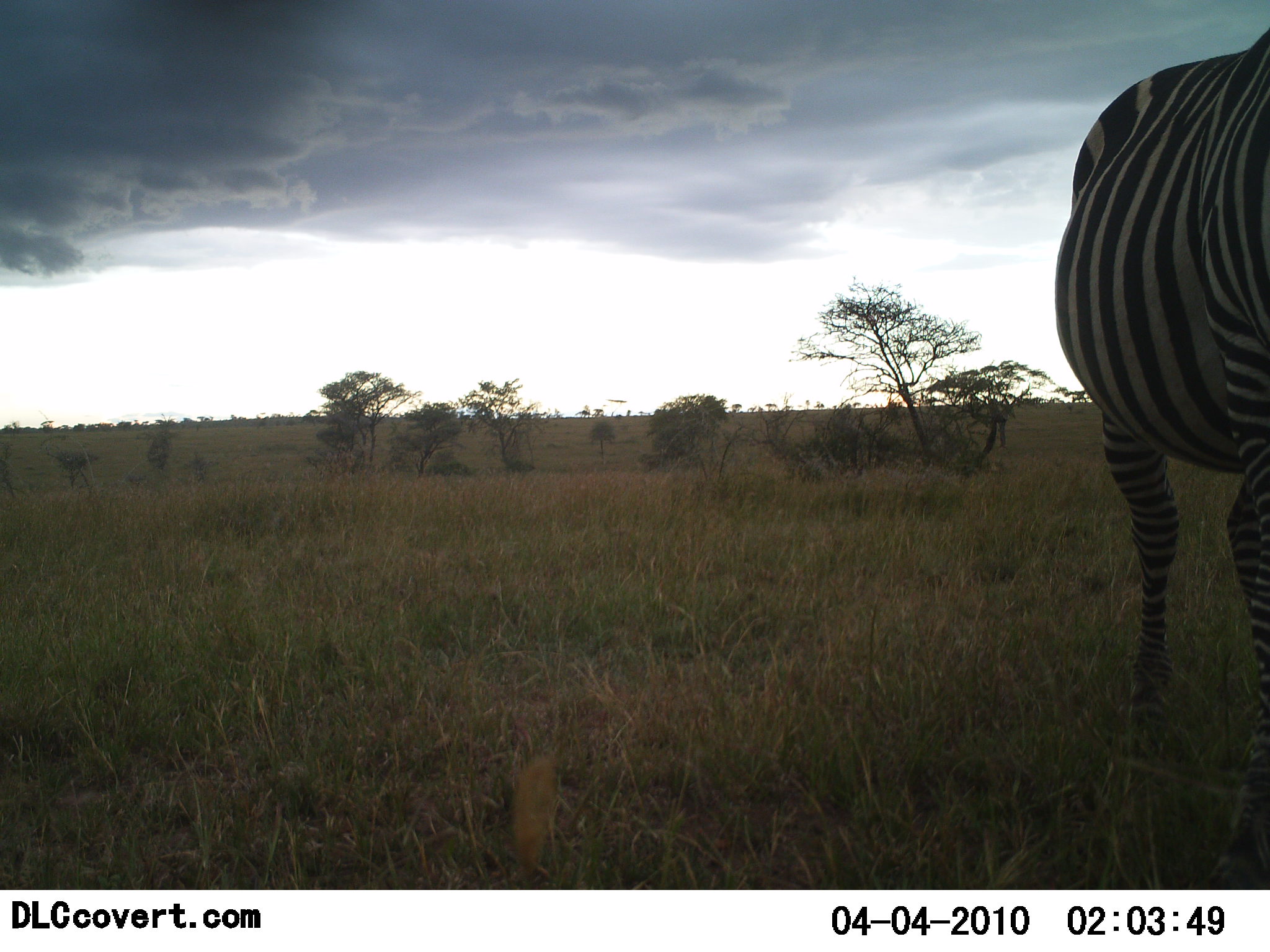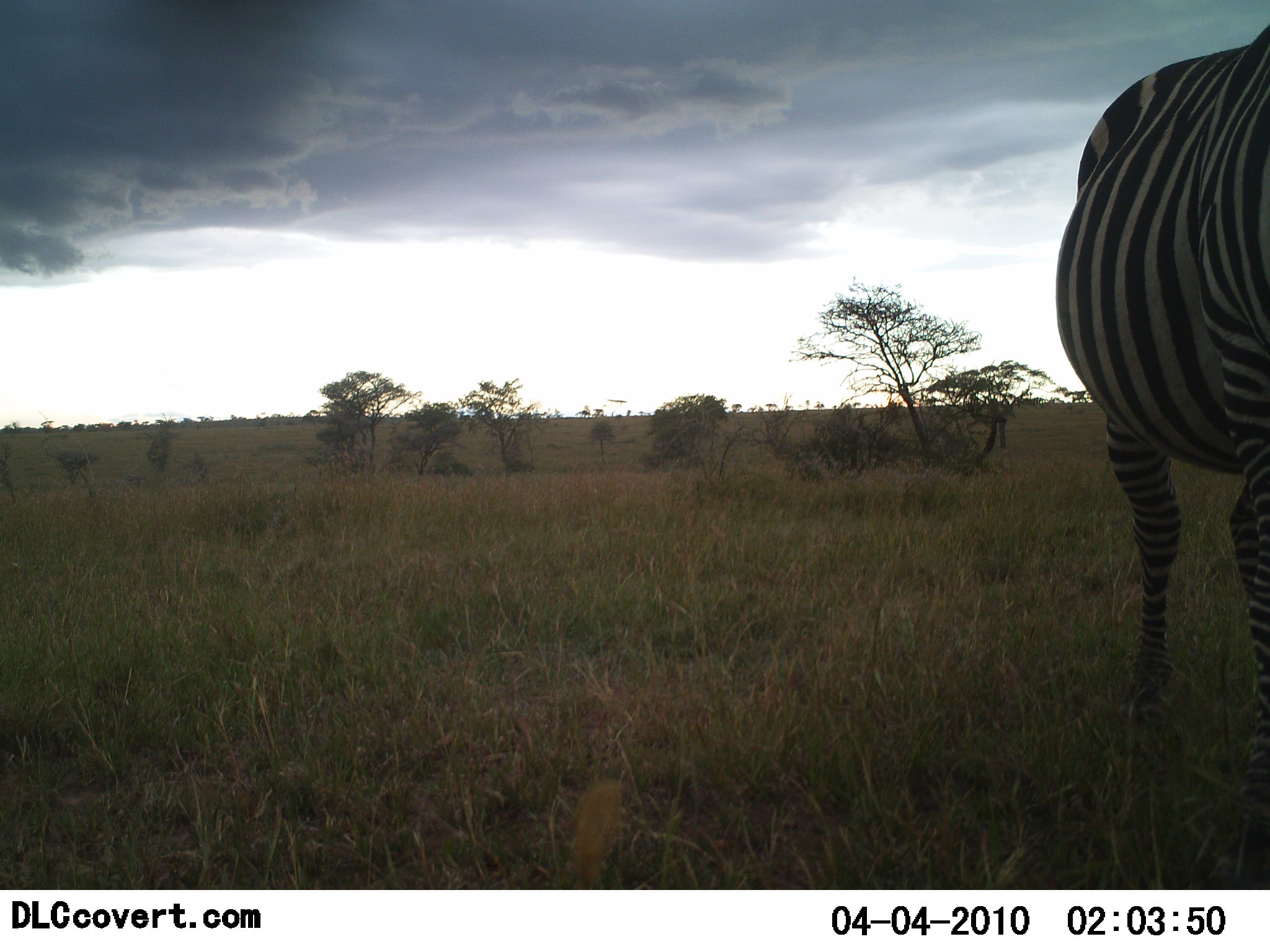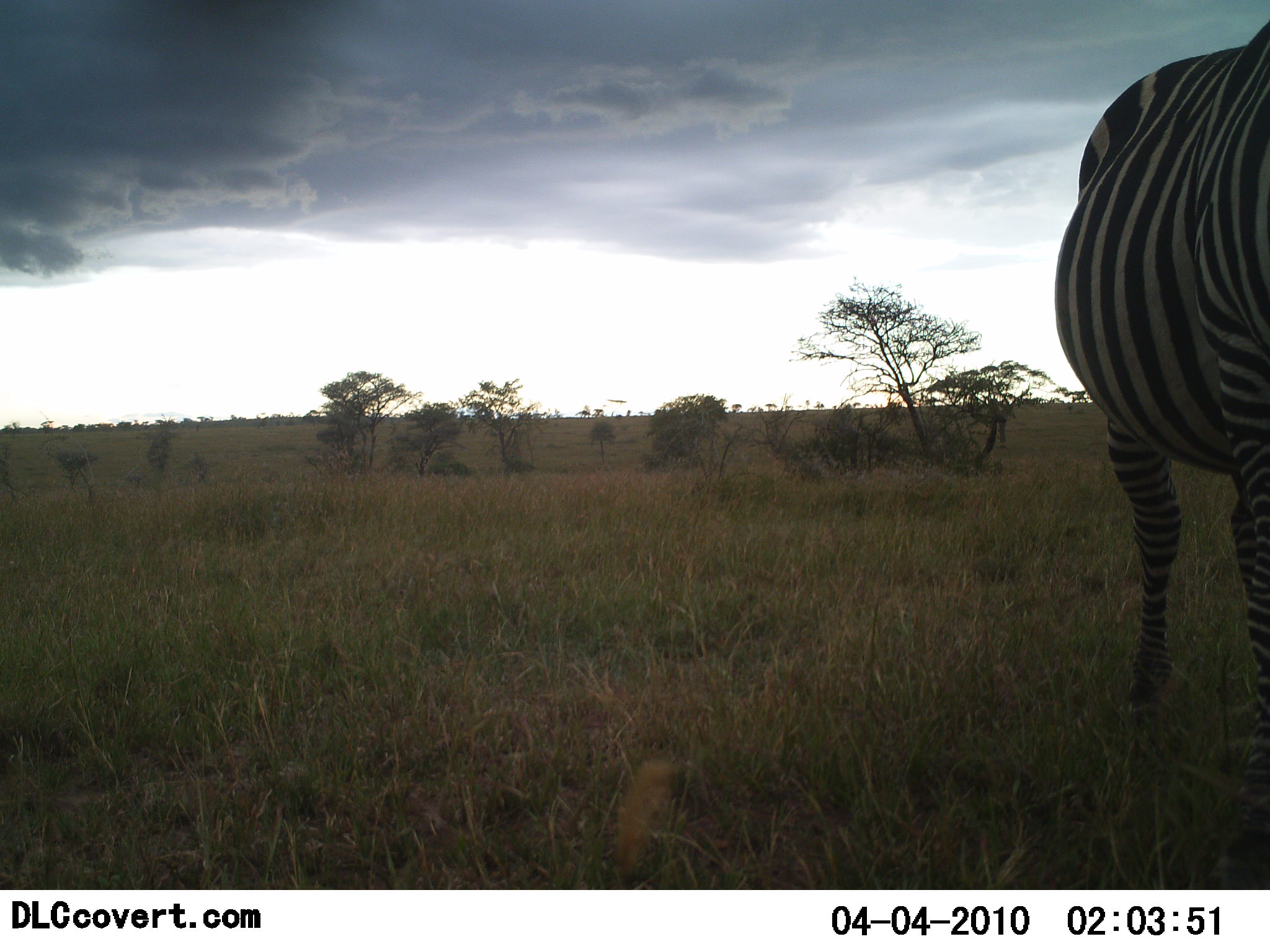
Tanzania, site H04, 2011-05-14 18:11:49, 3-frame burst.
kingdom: Animalia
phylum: Chordata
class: Mammalia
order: Perissodactyla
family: Equidae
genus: Equus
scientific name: Equus quagga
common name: plains zebra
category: zebra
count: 1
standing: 82%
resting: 0%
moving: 9%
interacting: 0%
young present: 0%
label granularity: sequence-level